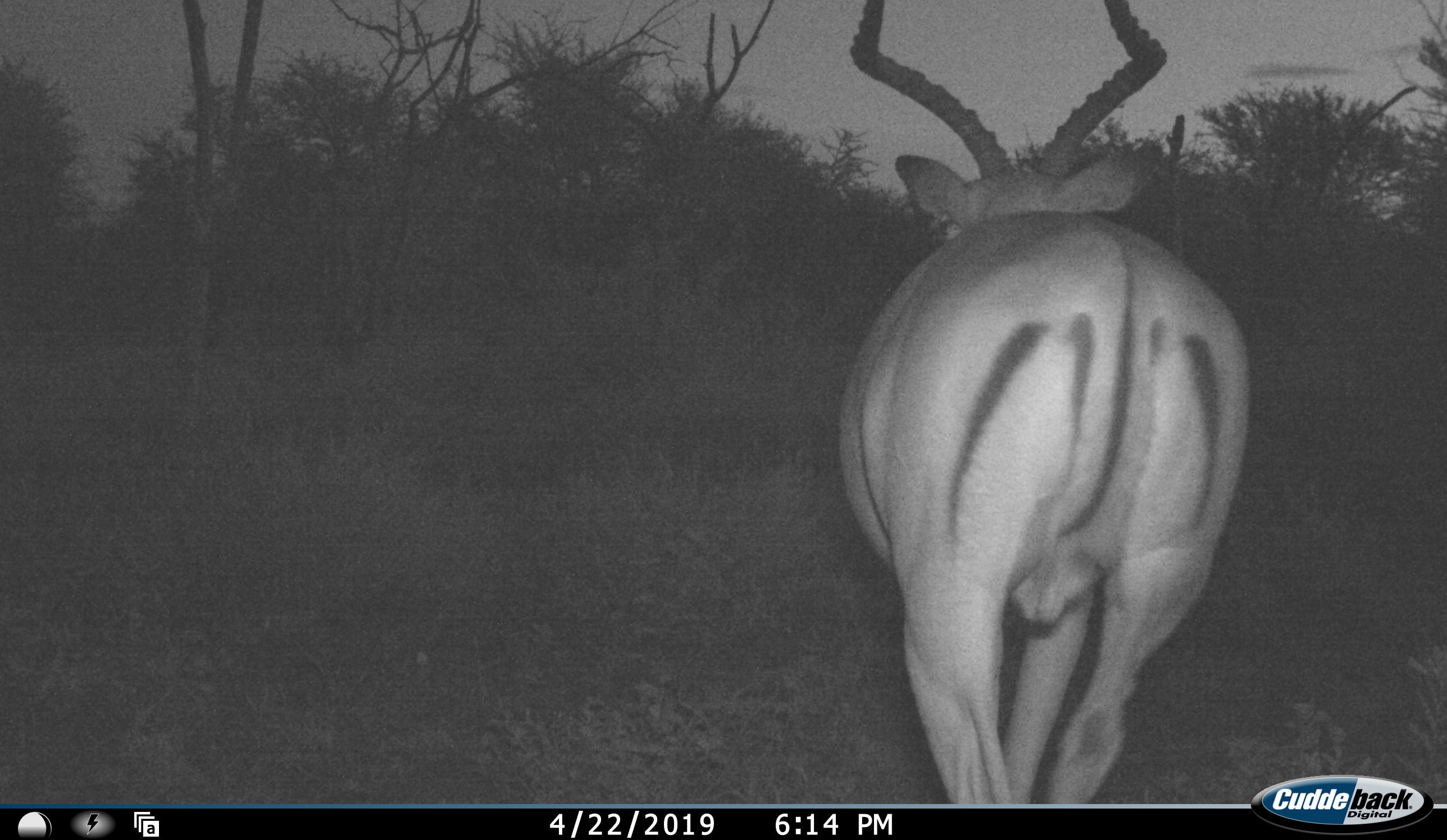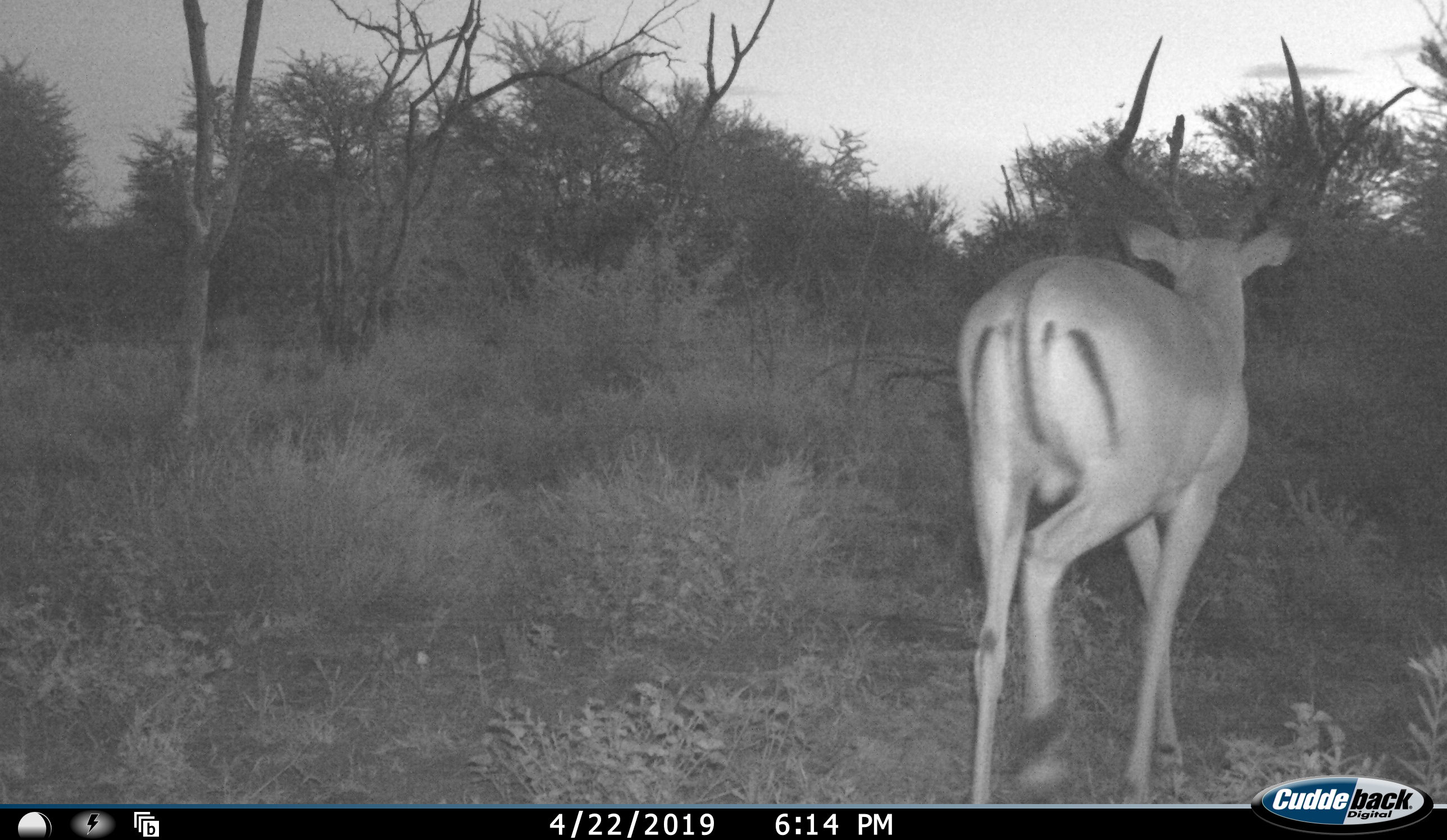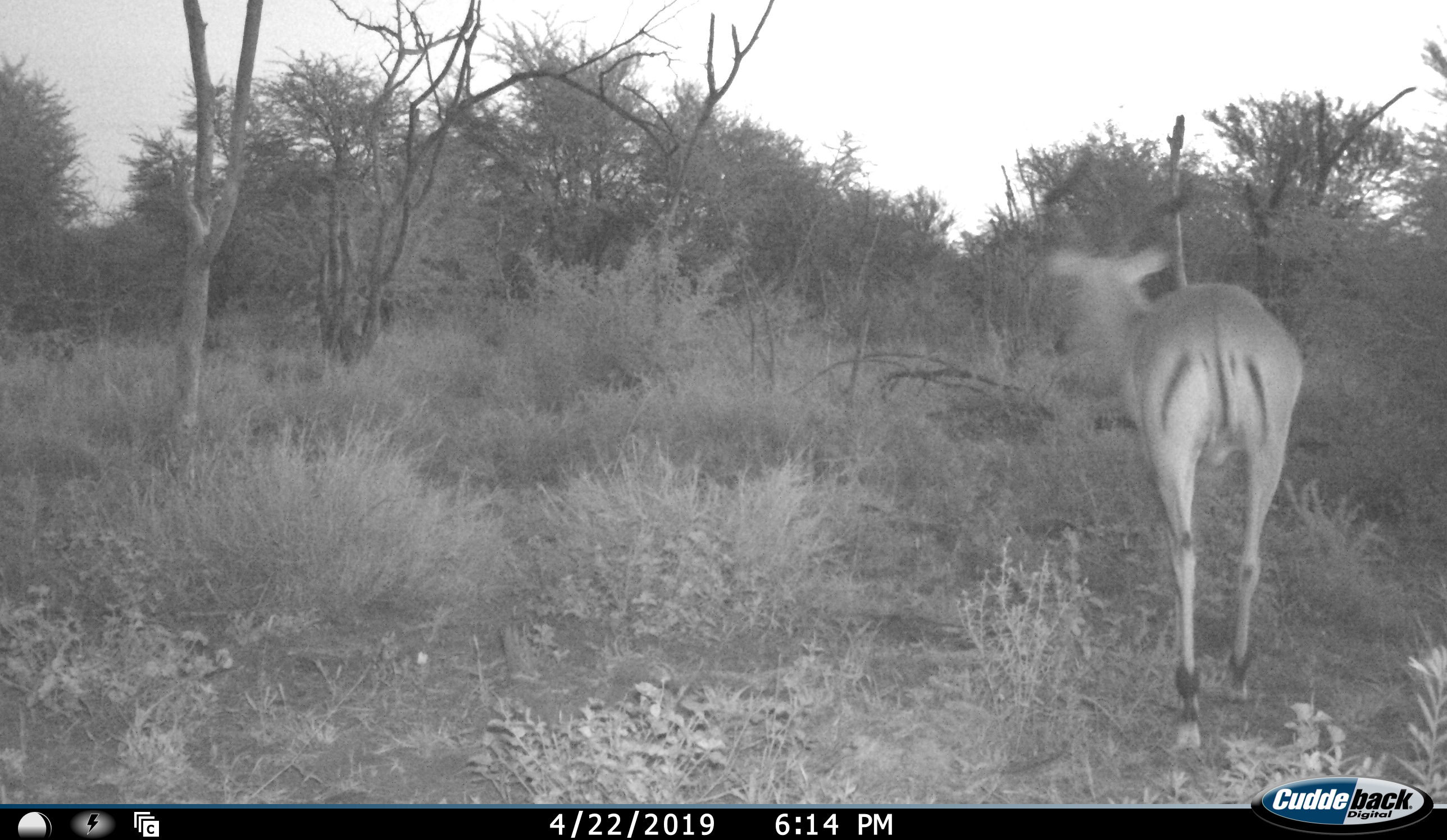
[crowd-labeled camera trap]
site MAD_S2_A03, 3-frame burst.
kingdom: Animalia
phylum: Chordata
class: Mammalia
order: Artiodactyla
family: Bovidae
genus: Aepyceros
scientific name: Aepyceros melampus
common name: impala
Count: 1.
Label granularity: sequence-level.